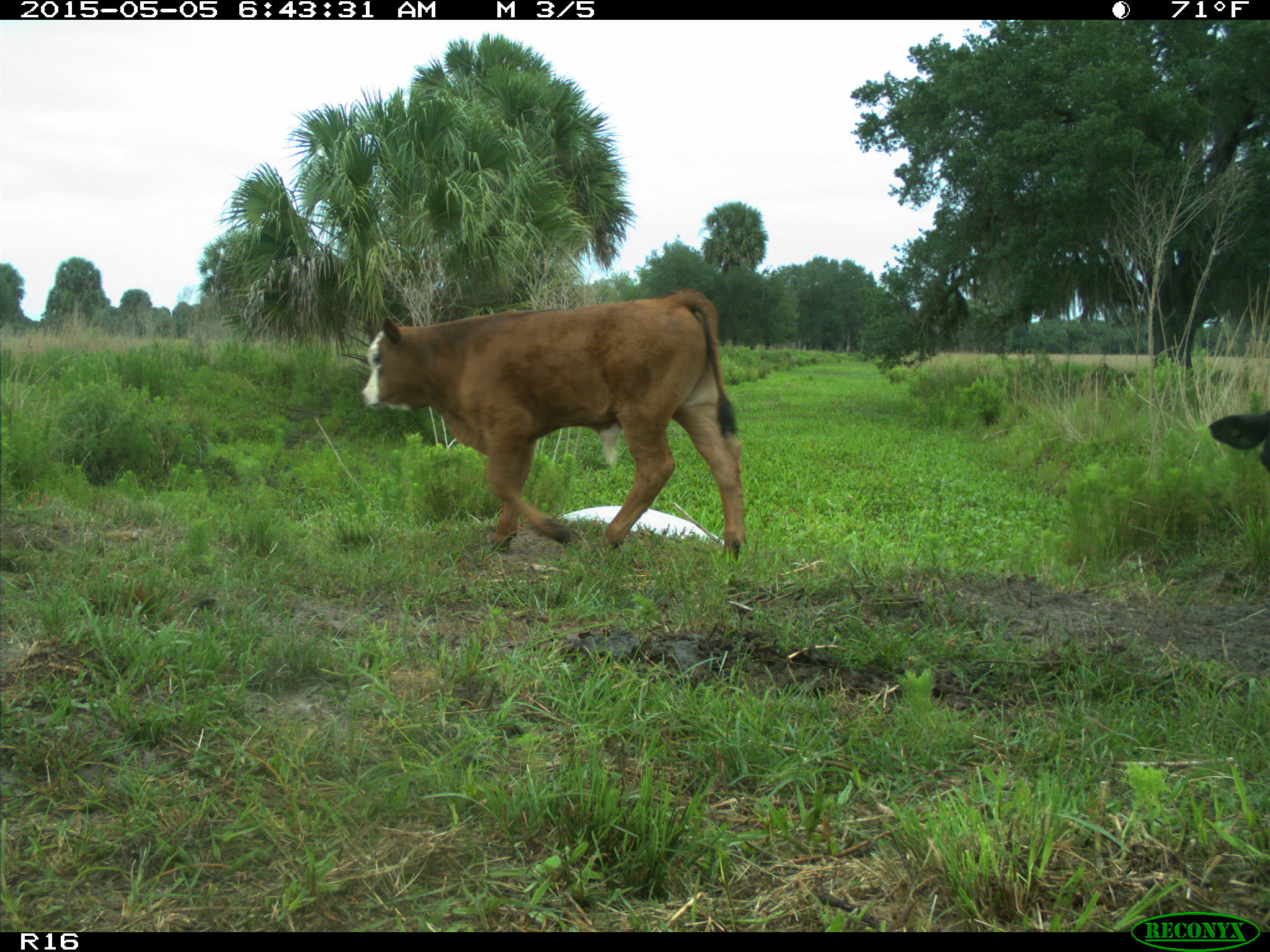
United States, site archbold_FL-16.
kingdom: Animalia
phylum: Chordata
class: Mammalia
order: Artiodactyla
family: Bovidae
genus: Bos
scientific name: Bos taurus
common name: domestic cow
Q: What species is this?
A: Bos taurus (domestic cow).